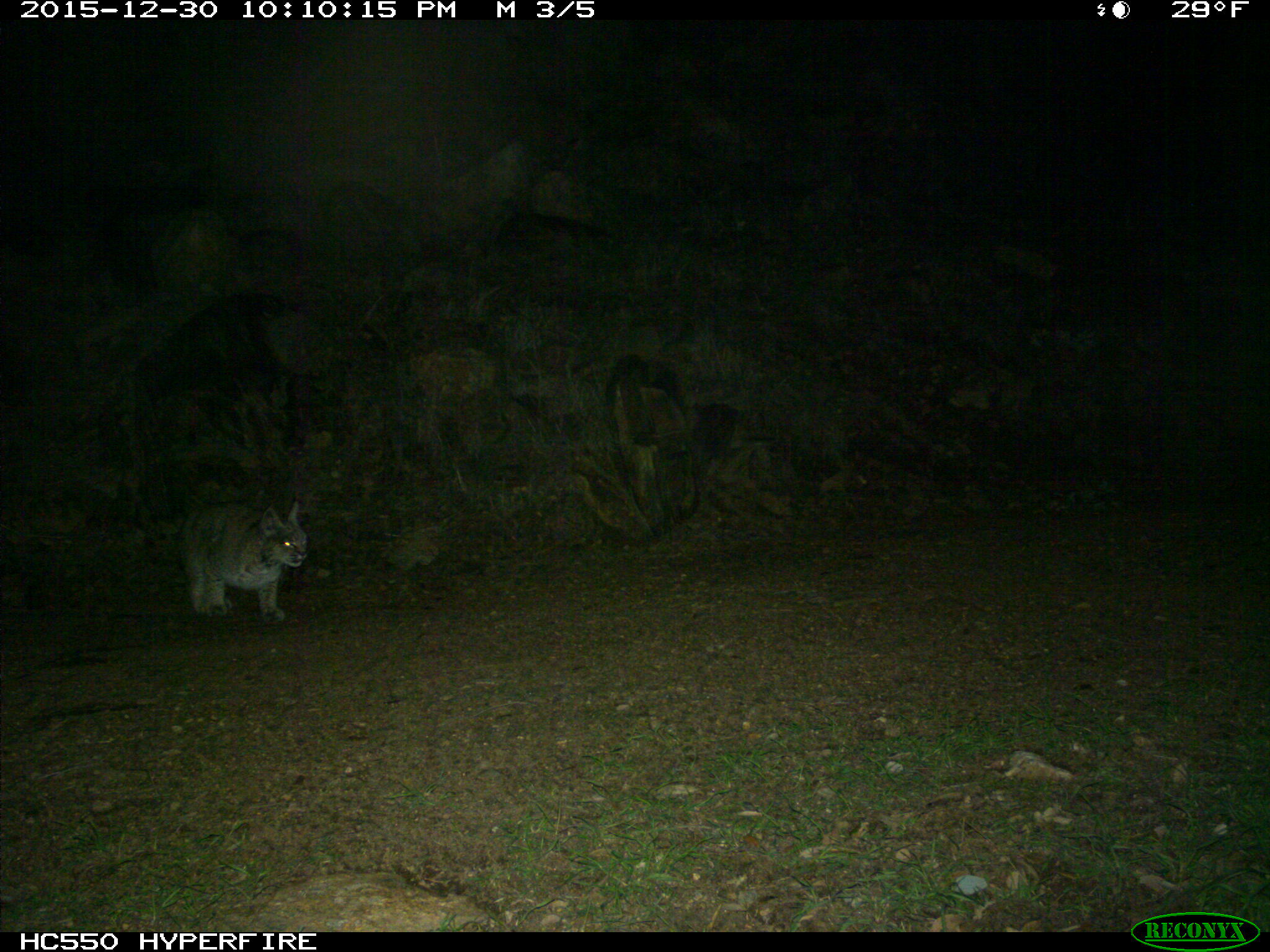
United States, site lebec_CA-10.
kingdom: Animalia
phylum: Chordata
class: Mammalia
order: Carnivora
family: Felidae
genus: Lynx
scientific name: Lynx rufus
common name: bobcat